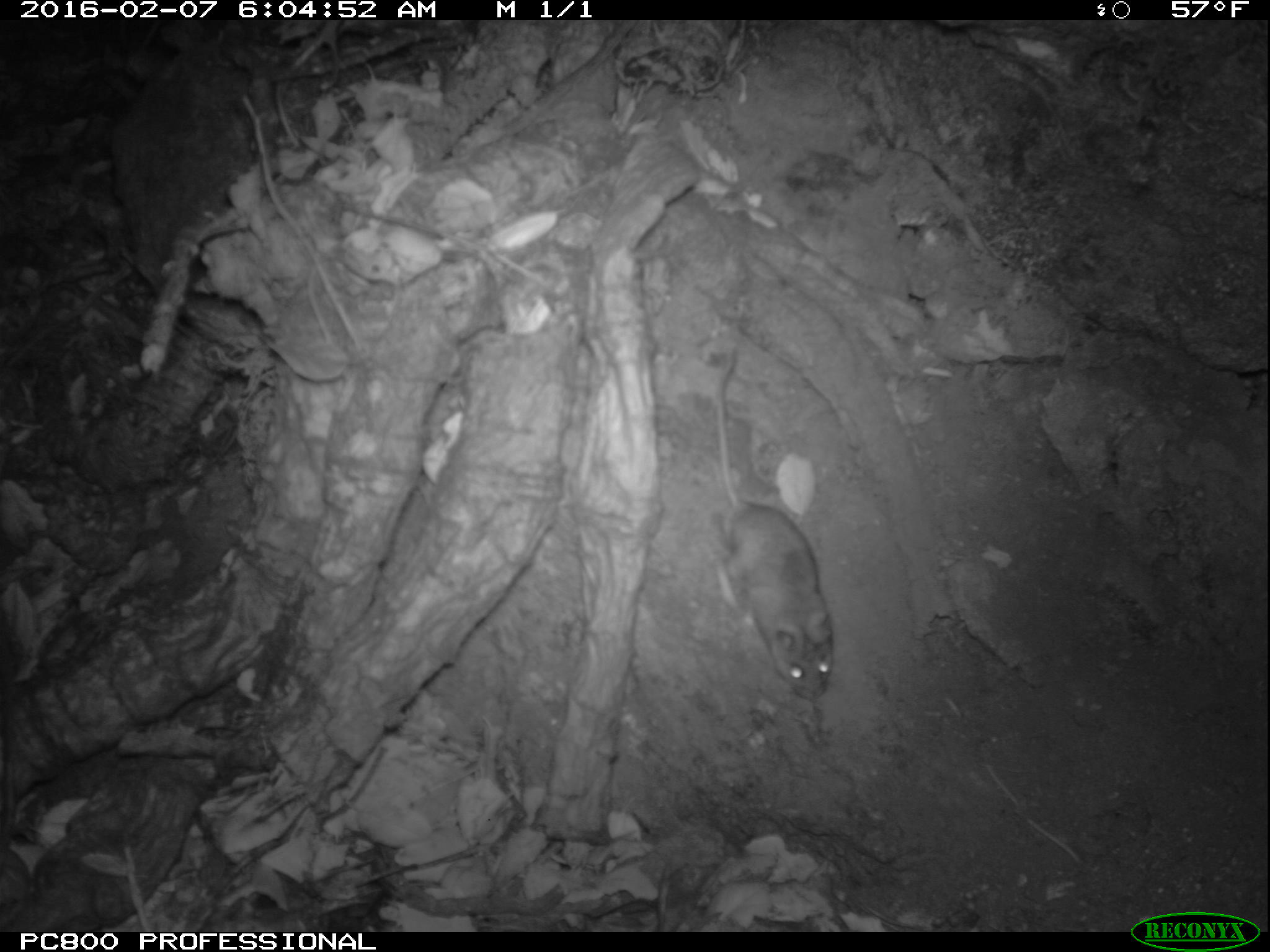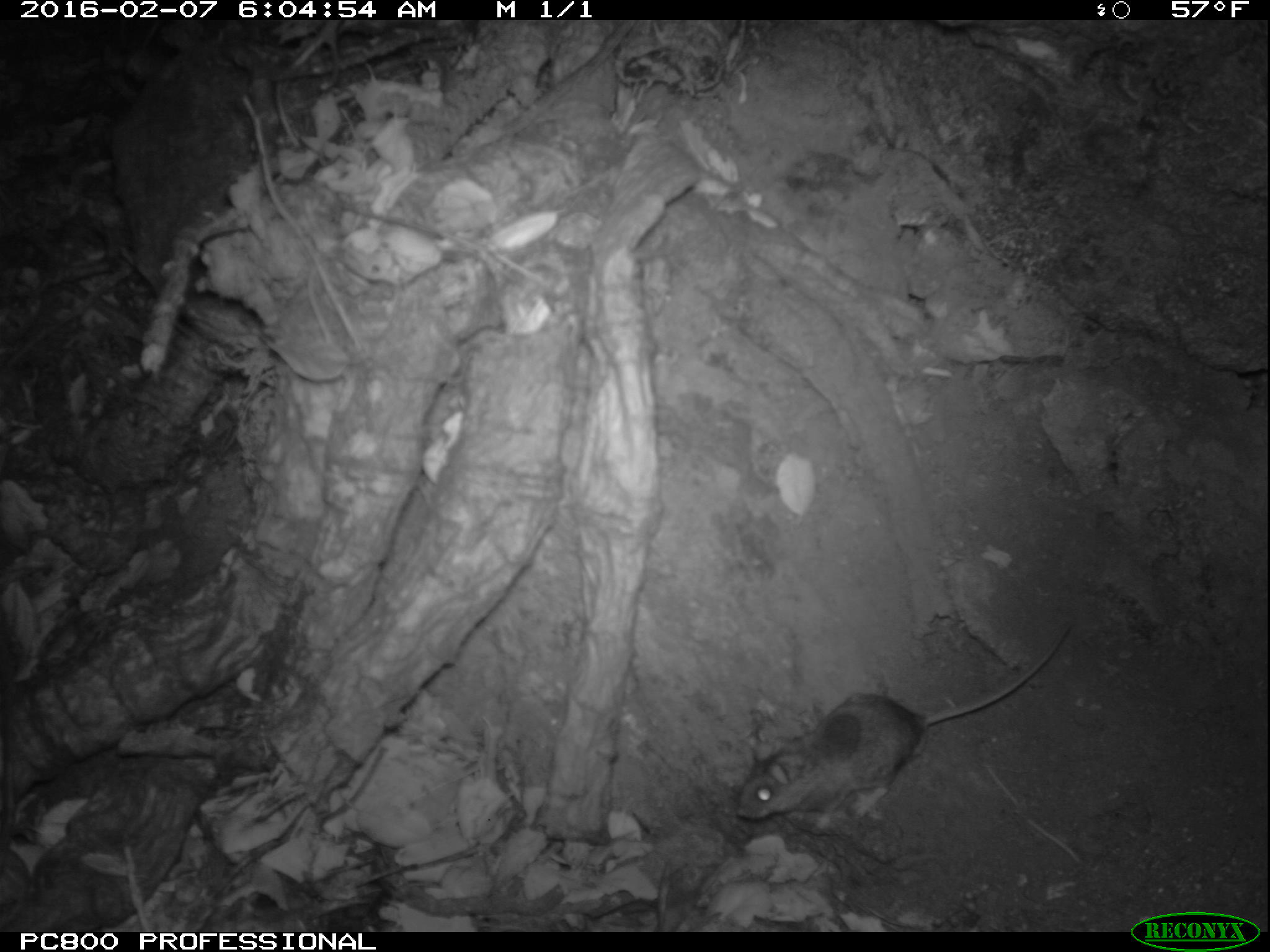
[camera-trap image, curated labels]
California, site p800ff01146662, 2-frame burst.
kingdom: Animalia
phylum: Chordata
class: Mammalia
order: Rodentia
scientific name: Rodentia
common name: rodent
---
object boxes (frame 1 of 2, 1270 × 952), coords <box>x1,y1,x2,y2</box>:
rodent: <box>713,348,834,702</box>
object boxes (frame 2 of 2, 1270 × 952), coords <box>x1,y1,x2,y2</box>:
rodent: <box>736,622,1069,831</box>